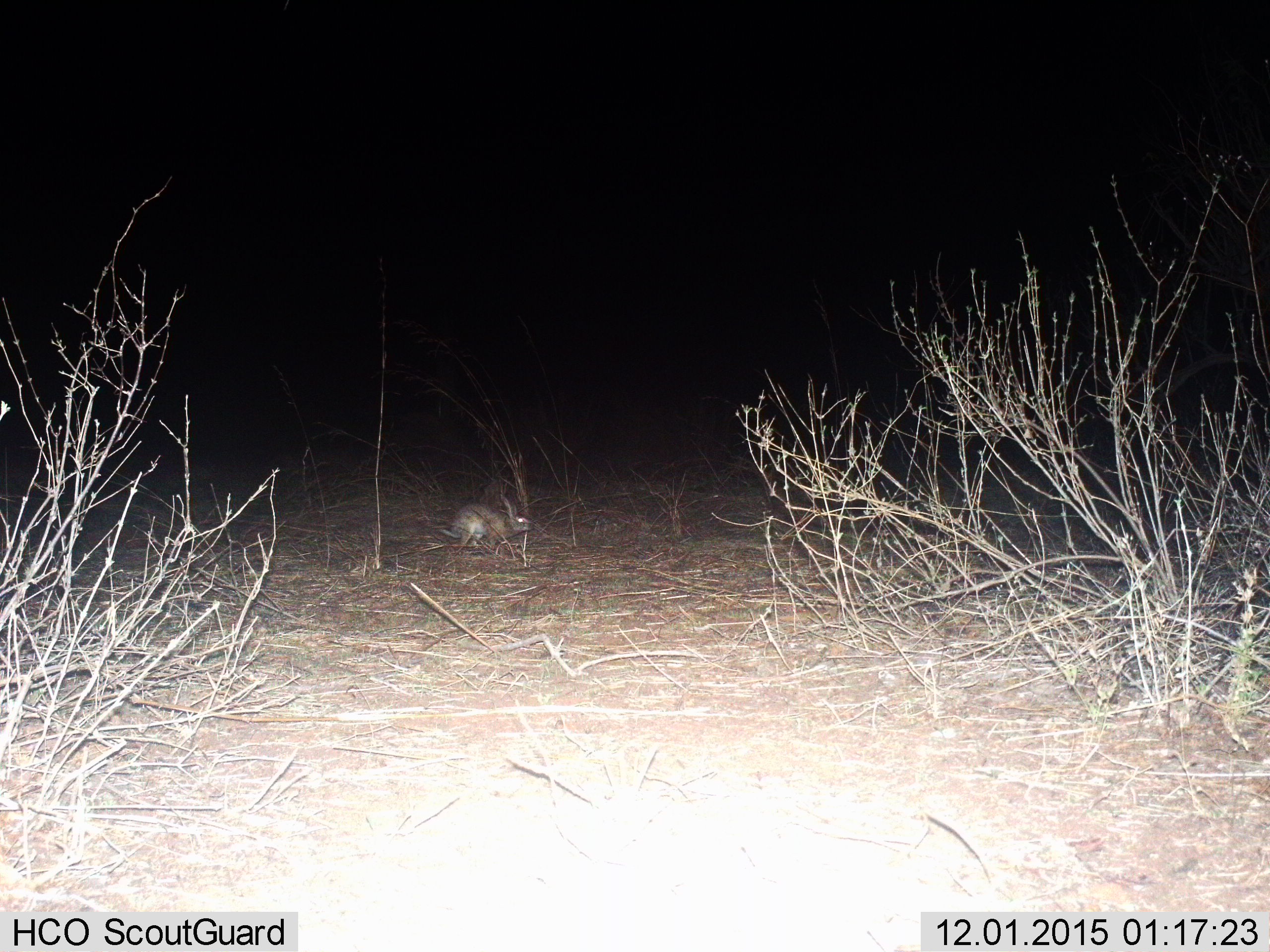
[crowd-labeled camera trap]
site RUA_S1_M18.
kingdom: Animalia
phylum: Chordata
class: Mammalia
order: Lagomorpha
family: Leporidae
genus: Lepus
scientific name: Lepus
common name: hare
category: hareunknown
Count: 1.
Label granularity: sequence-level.